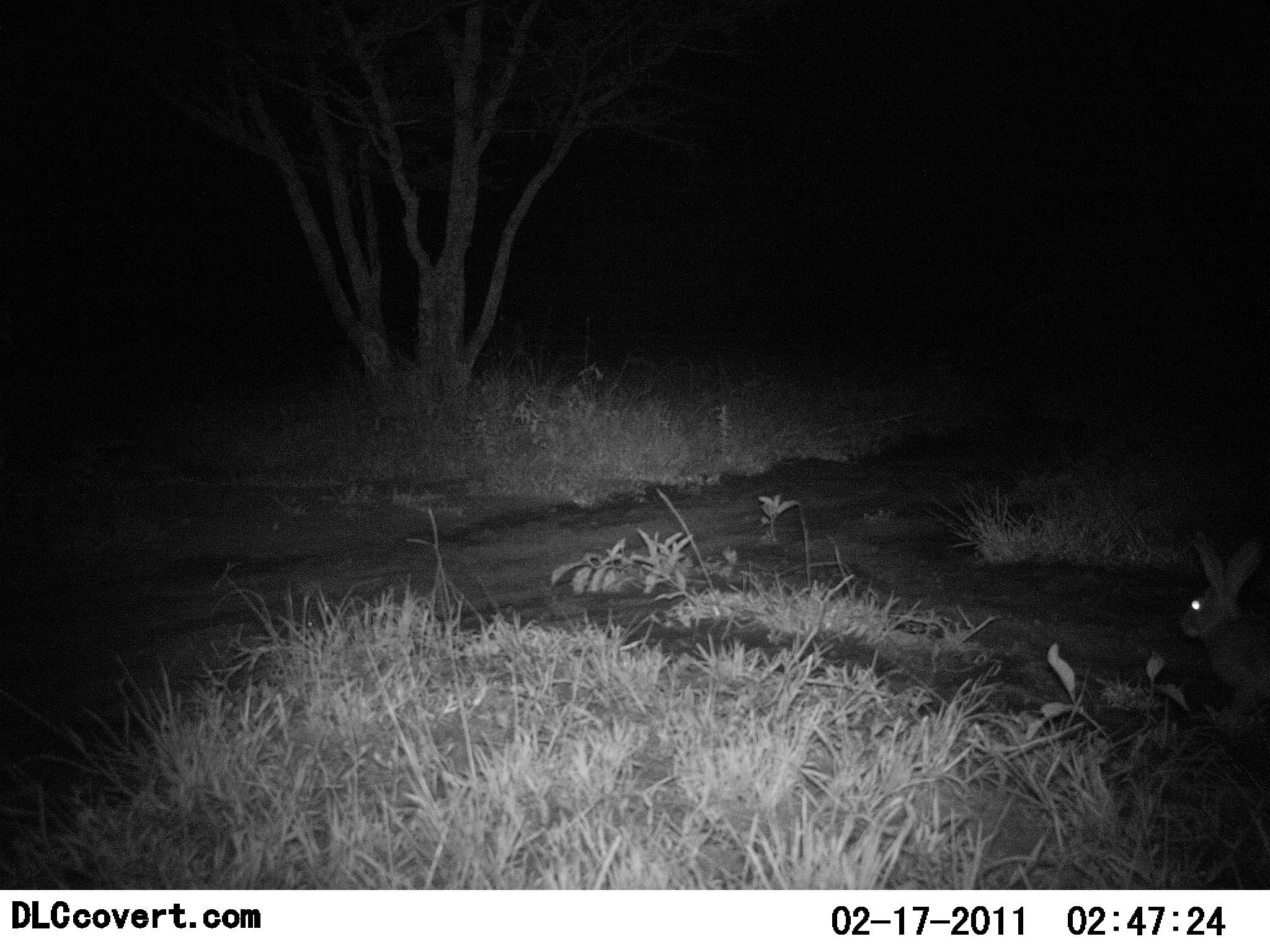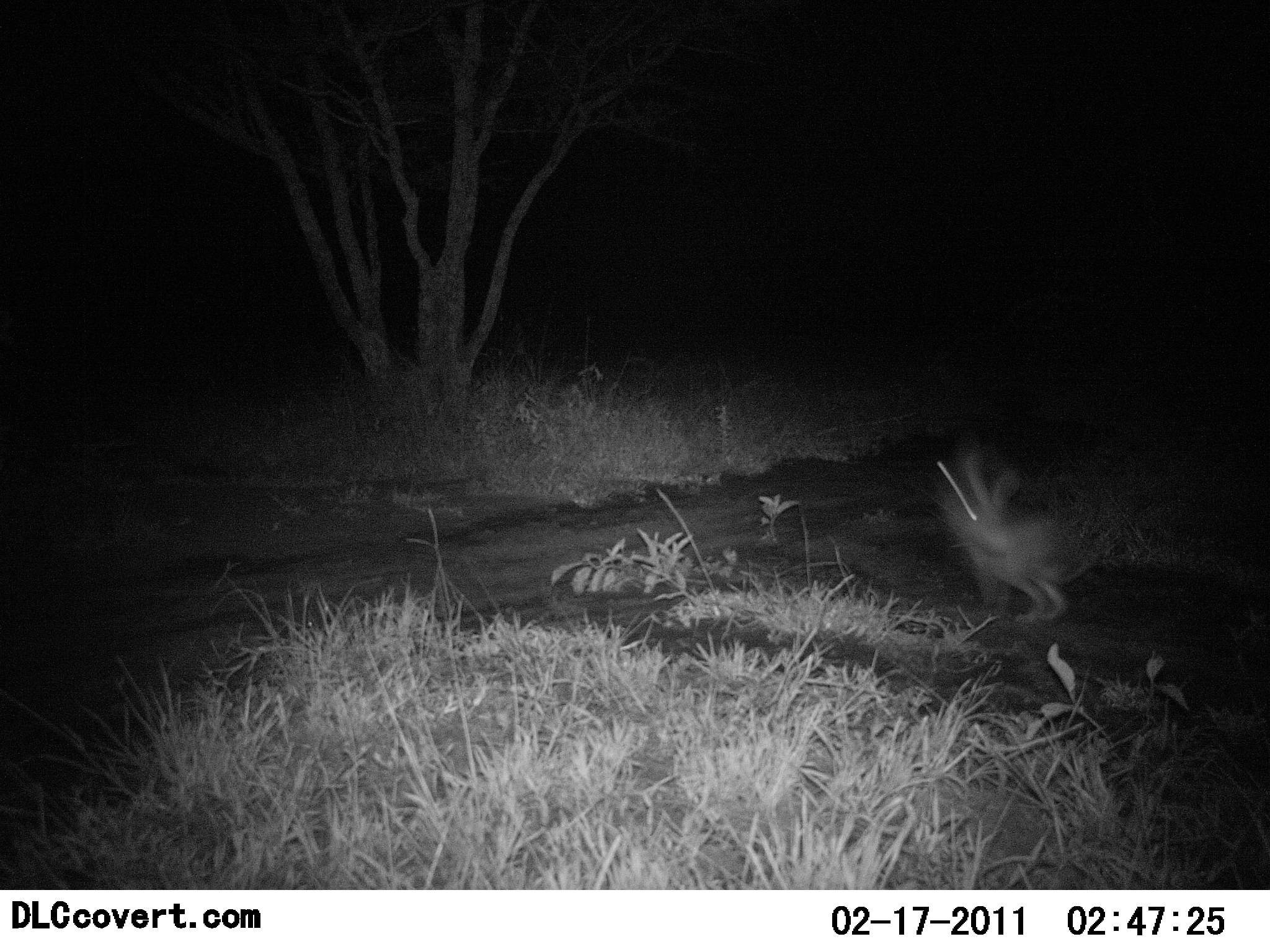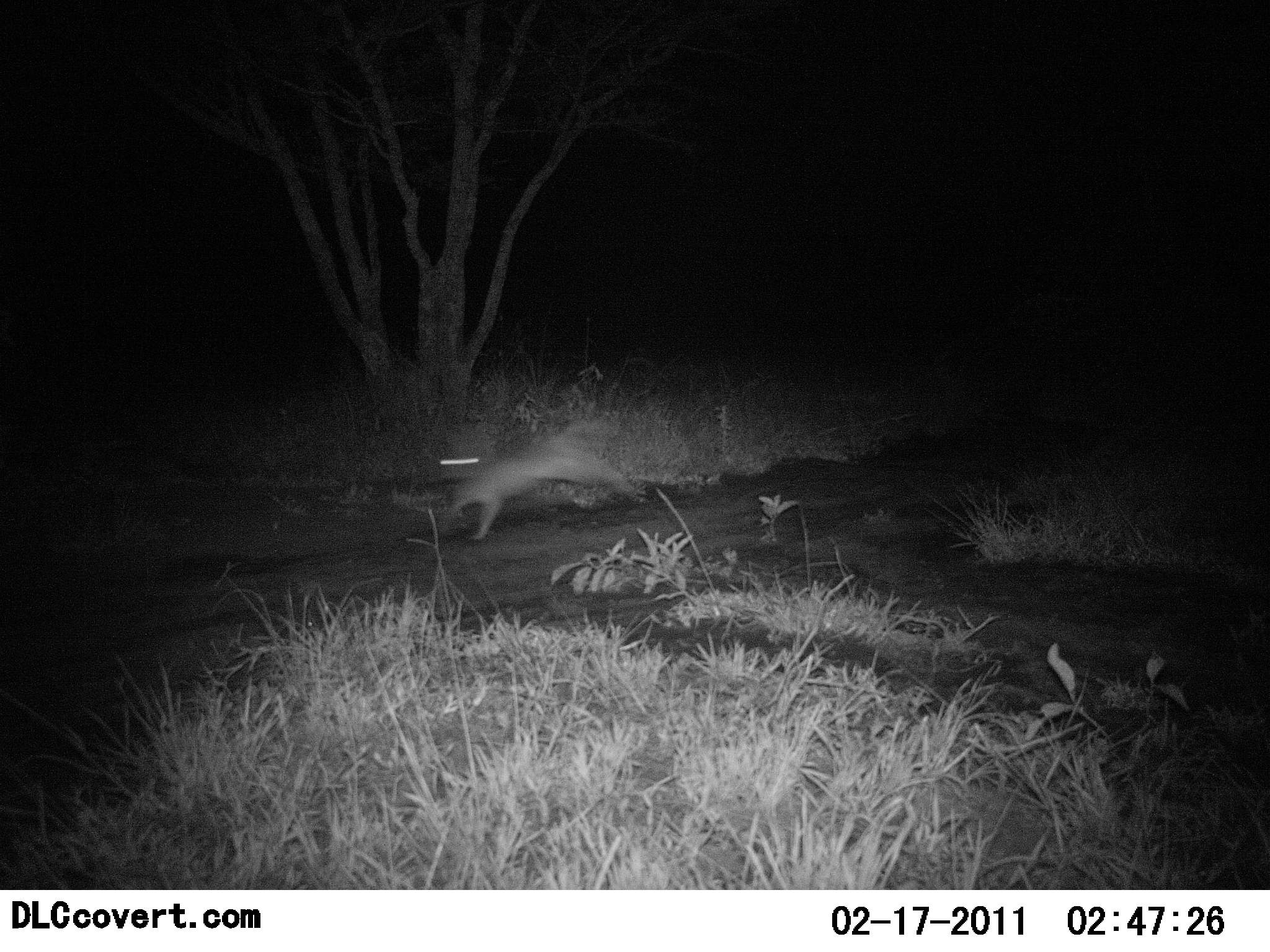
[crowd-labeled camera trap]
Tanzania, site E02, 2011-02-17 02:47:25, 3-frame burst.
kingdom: Animalia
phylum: Chordata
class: Mammalia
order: Lagomorpha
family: Leporidae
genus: Lepus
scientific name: Lepus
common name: hare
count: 1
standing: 0%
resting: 0%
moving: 100%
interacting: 0%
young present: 0%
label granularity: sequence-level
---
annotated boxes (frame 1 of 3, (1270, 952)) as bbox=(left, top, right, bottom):
animal: bbox=(1184, 528, 1270, 738)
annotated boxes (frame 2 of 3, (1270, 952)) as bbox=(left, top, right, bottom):
animal: bbox=(923, 432, 1100, 625)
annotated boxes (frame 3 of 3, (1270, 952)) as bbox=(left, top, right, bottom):
animal: bbox=(434, 415, 636, 542)